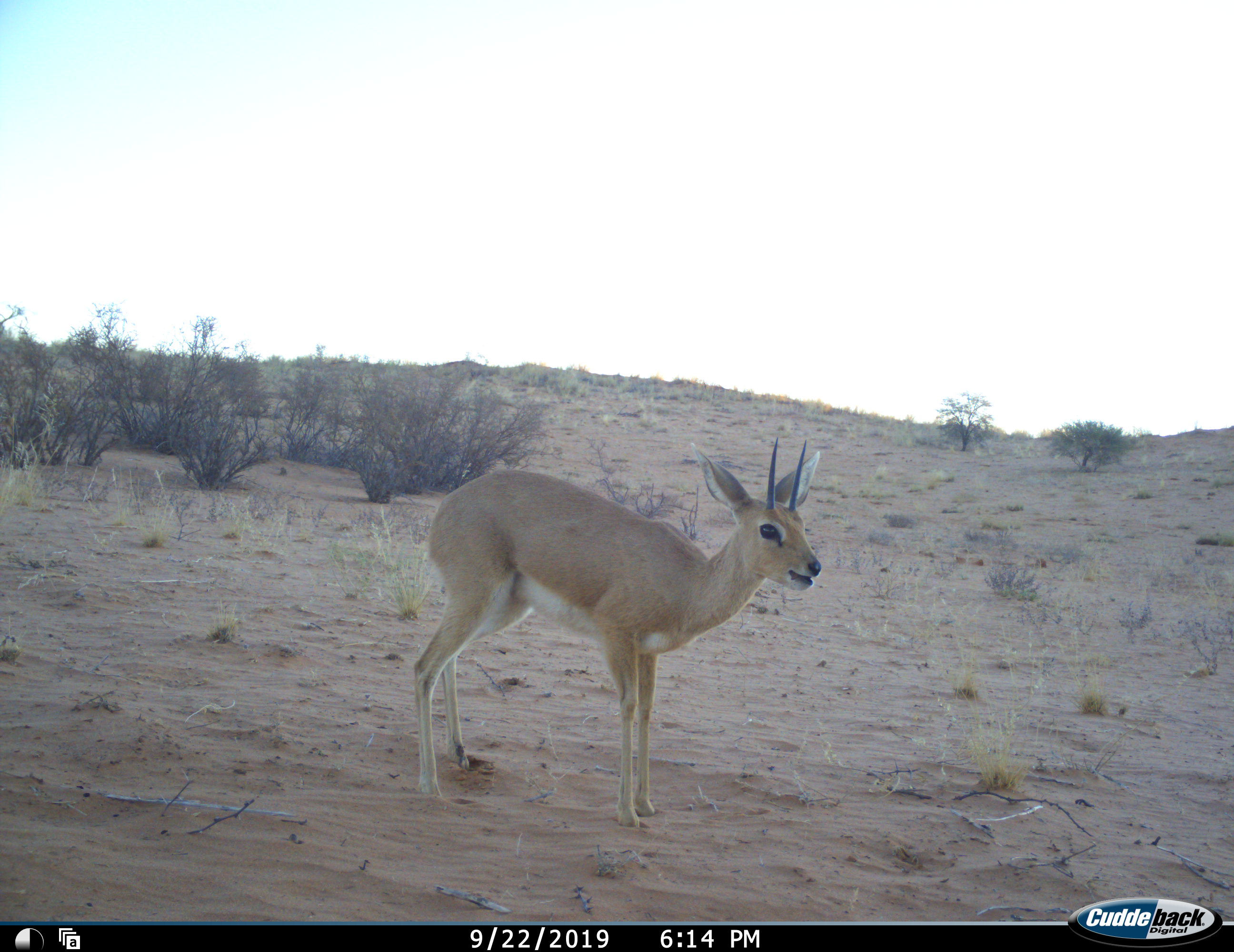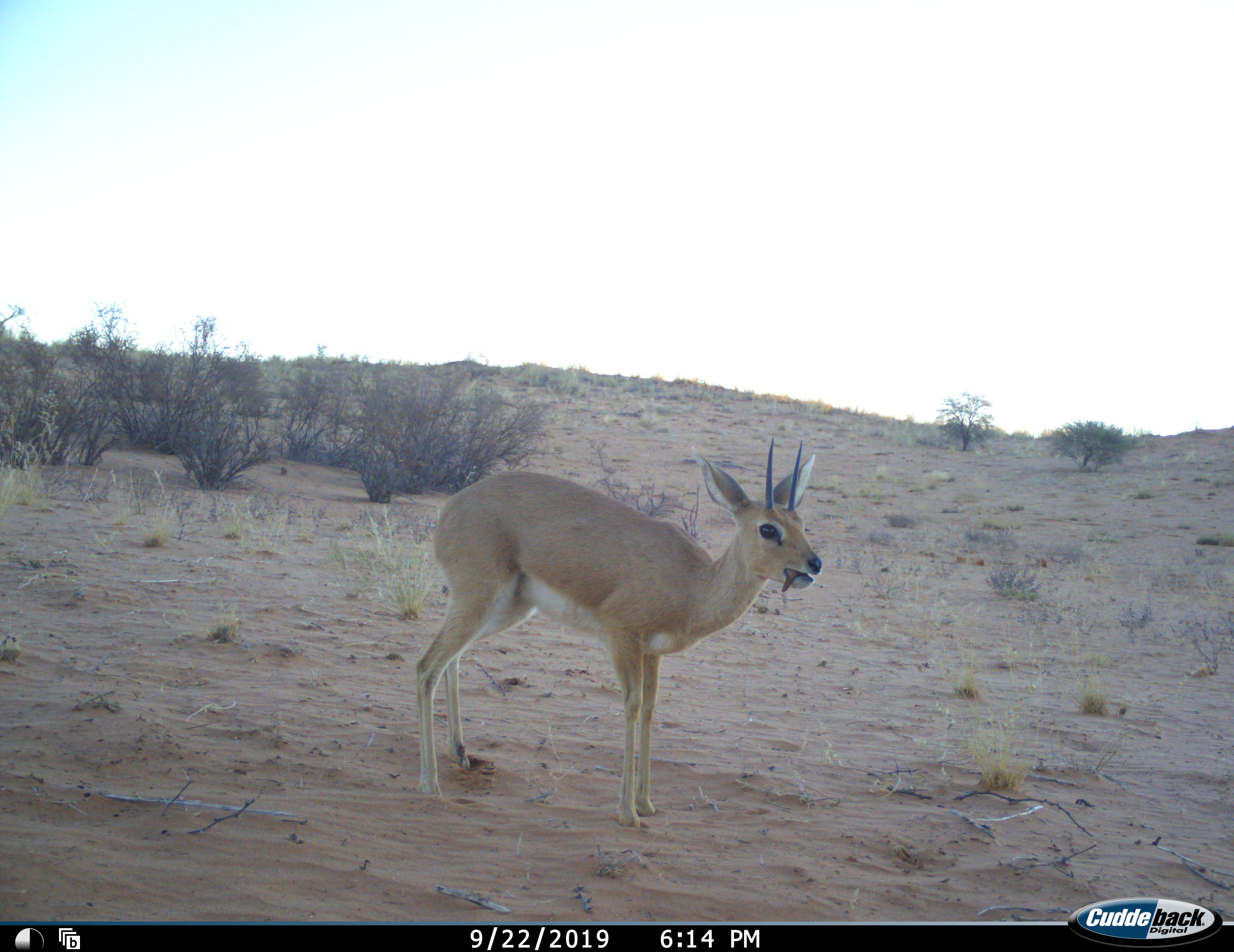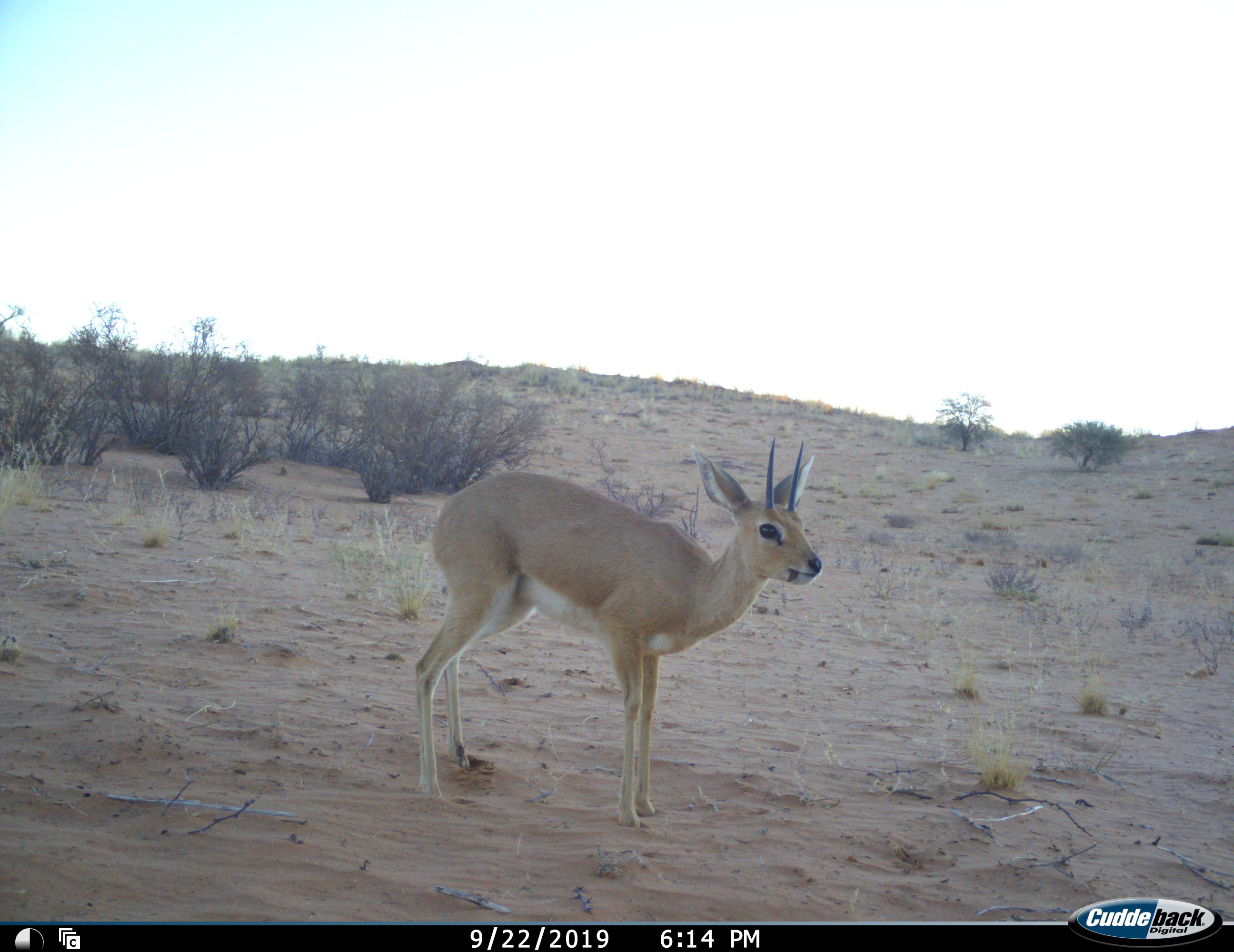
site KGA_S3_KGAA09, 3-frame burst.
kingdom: Animalia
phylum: Chordata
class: Mammalia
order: Artiodactyla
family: Bovidae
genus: Raphicerus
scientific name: Raphicerus campestris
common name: steenbok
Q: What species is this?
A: Steenbok (Raphicerus campestris).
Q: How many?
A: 1.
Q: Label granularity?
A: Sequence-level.